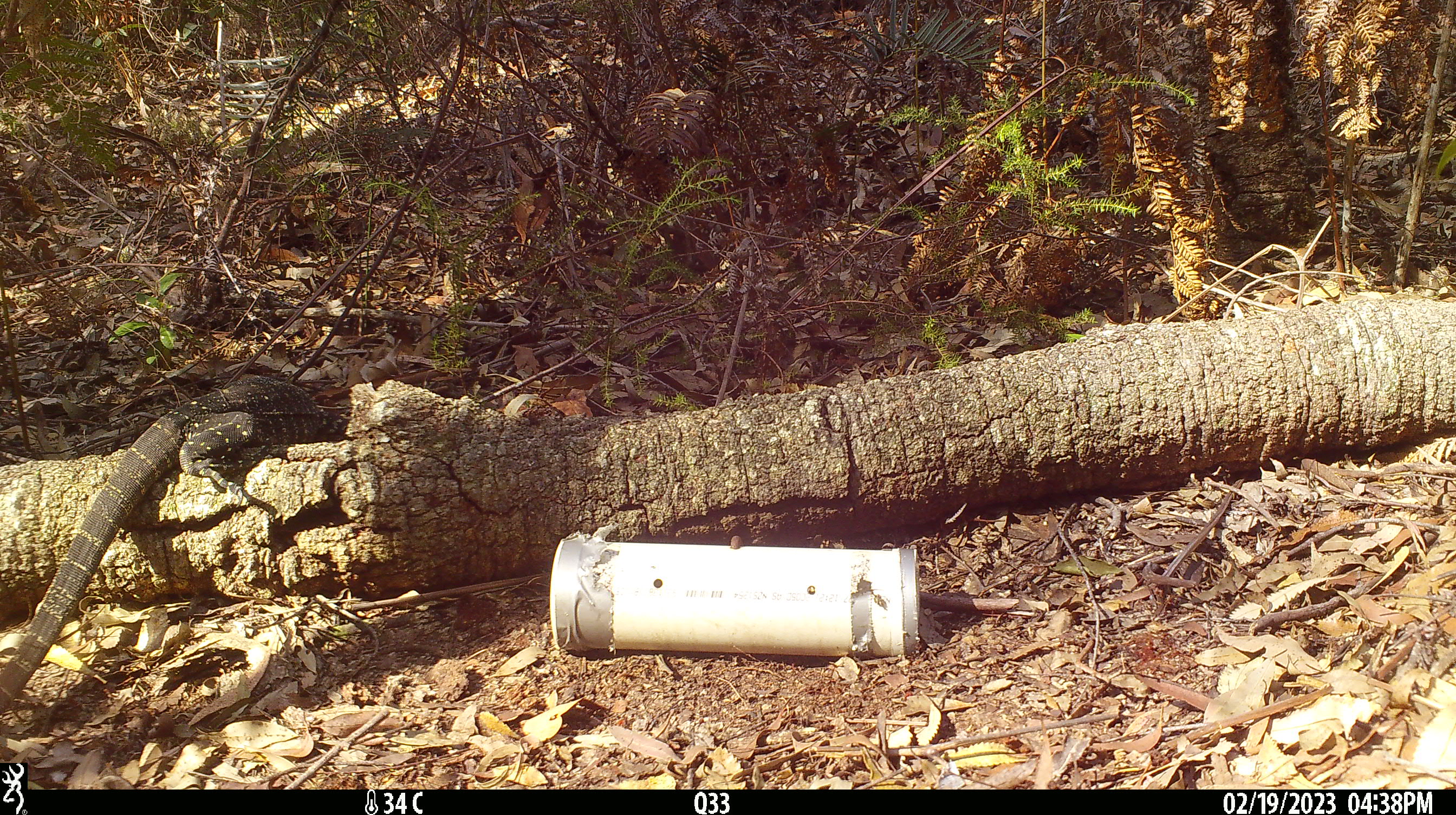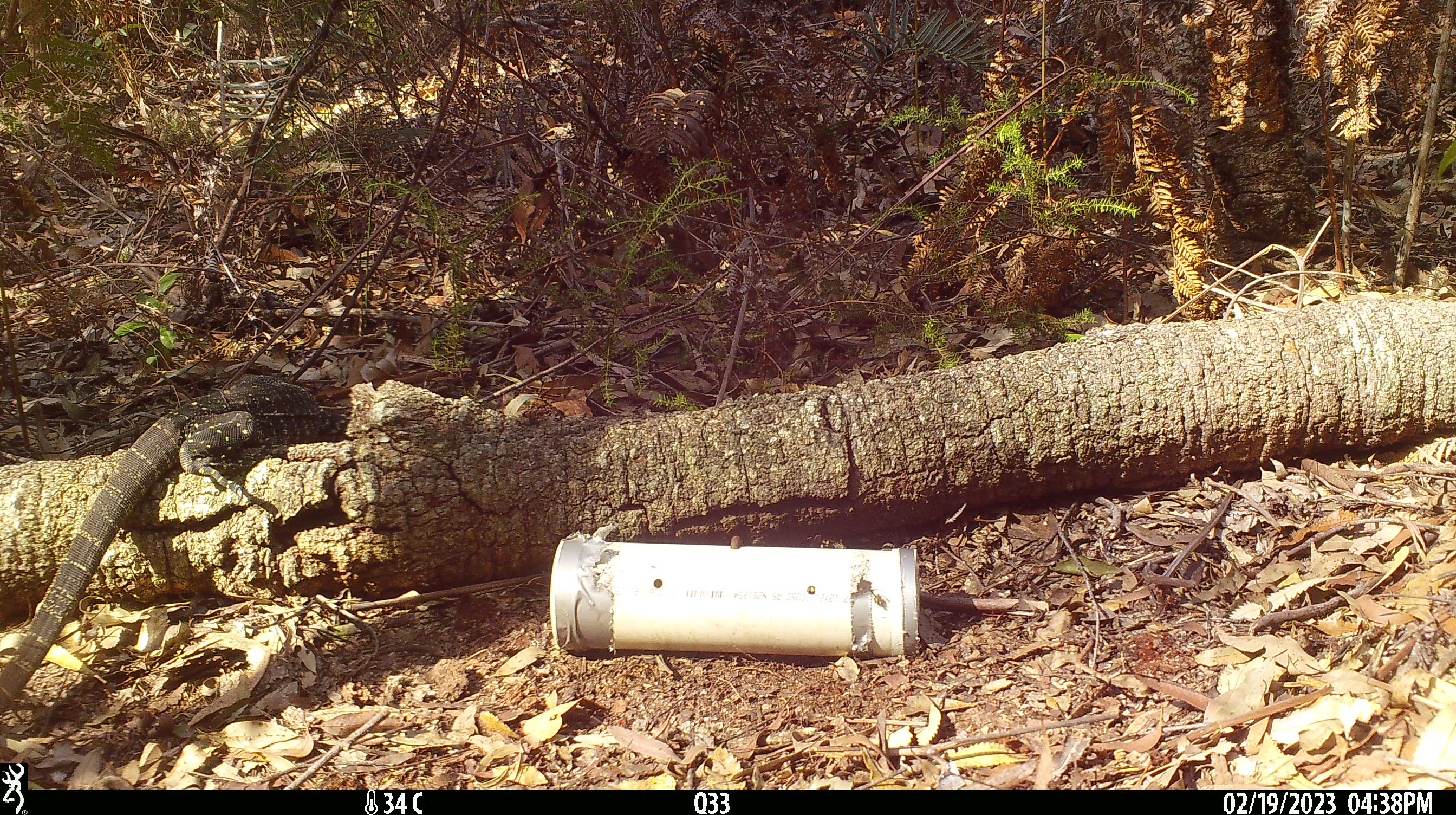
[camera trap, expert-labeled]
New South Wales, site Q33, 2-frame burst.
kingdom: Animalia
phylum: Chordata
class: Reptilia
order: Squamata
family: Varanidae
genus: Varanus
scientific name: Varanus varius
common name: lace monitor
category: goanna